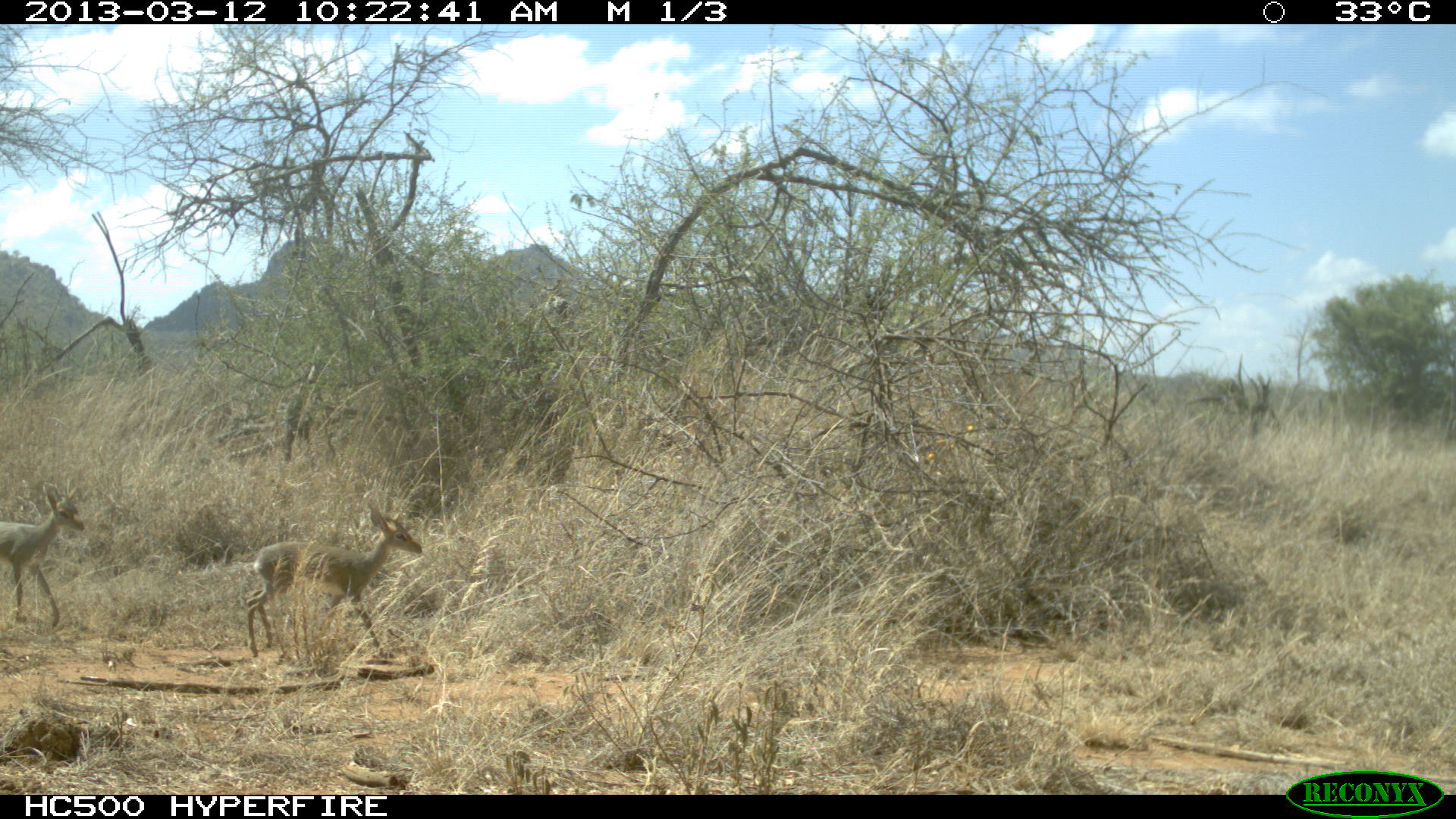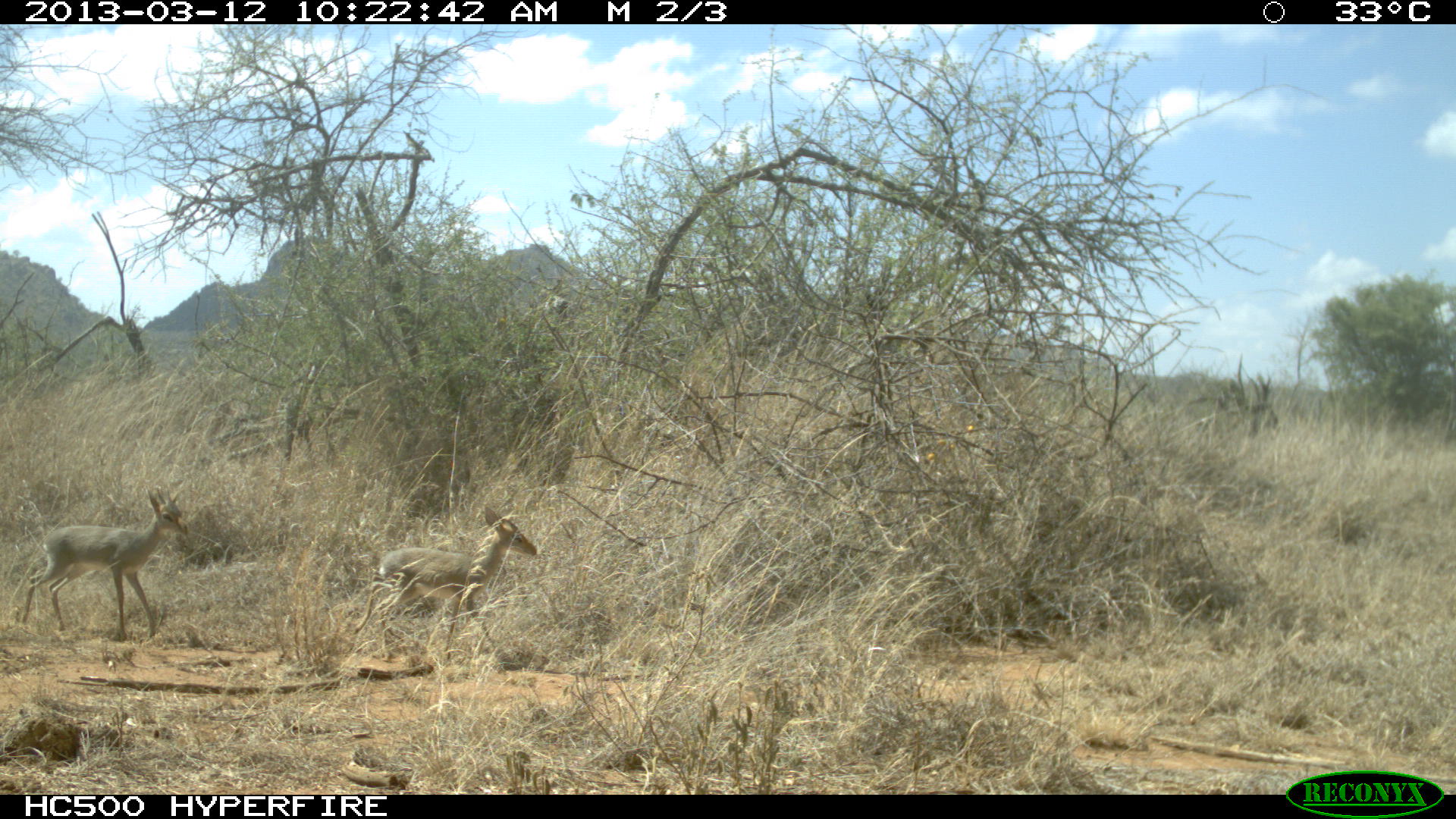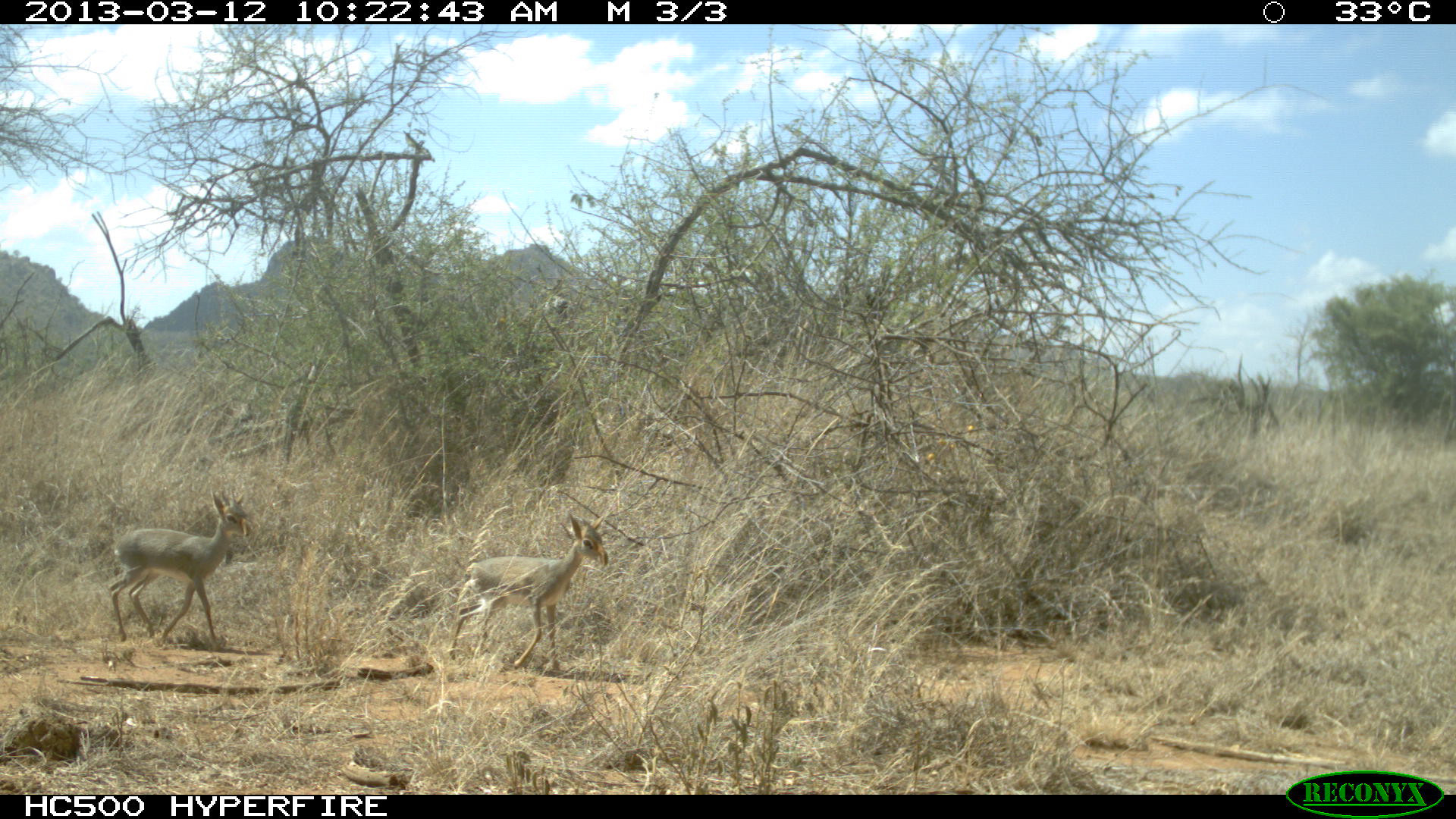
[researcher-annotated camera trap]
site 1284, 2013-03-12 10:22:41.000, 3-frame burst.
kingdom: Animalia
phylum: Chordata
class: Mammalia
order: Artiodactyla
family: Bovidae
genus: Madoqua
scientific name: Madoqua guentheri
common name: günther's dik-dik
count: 2